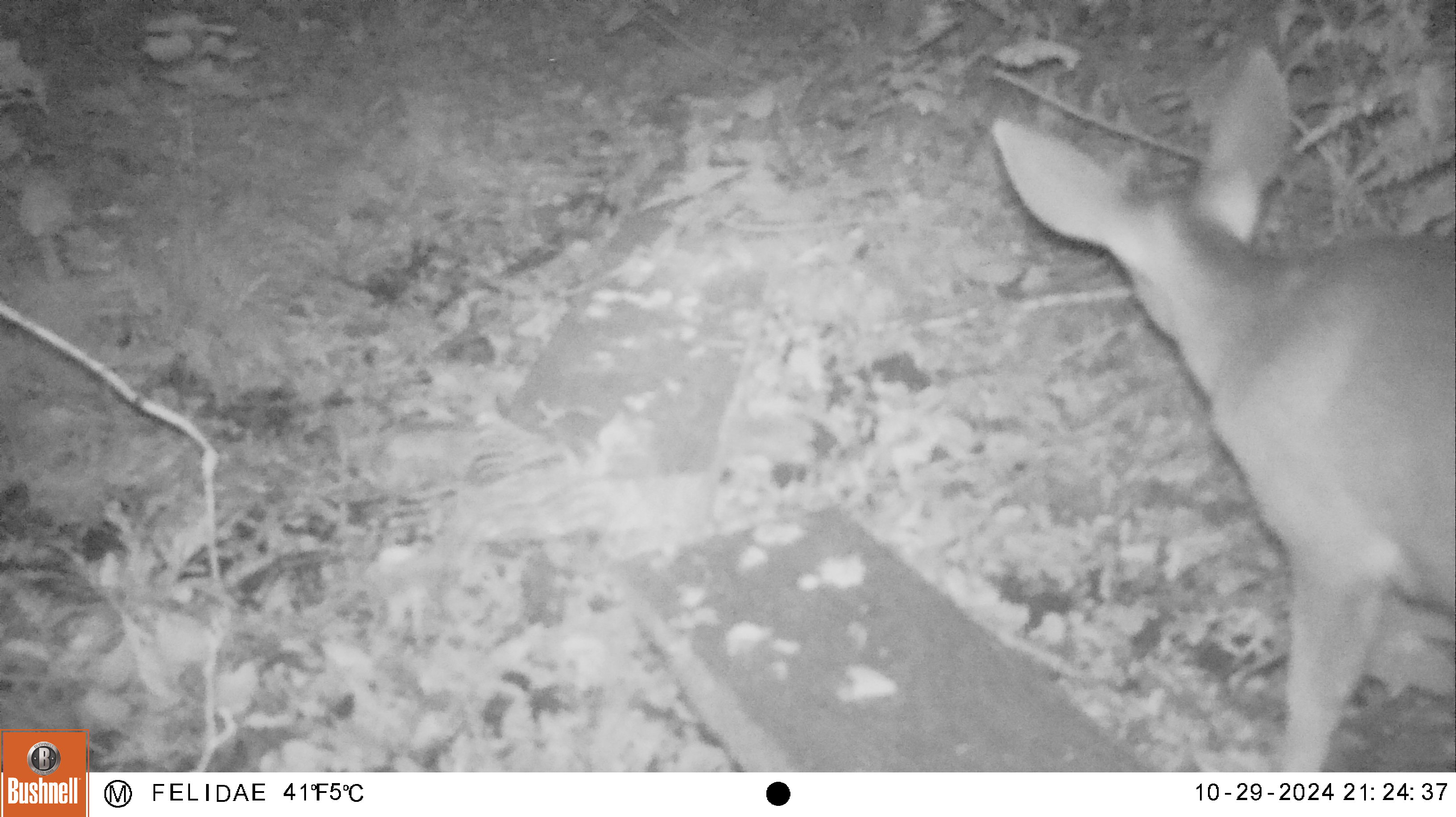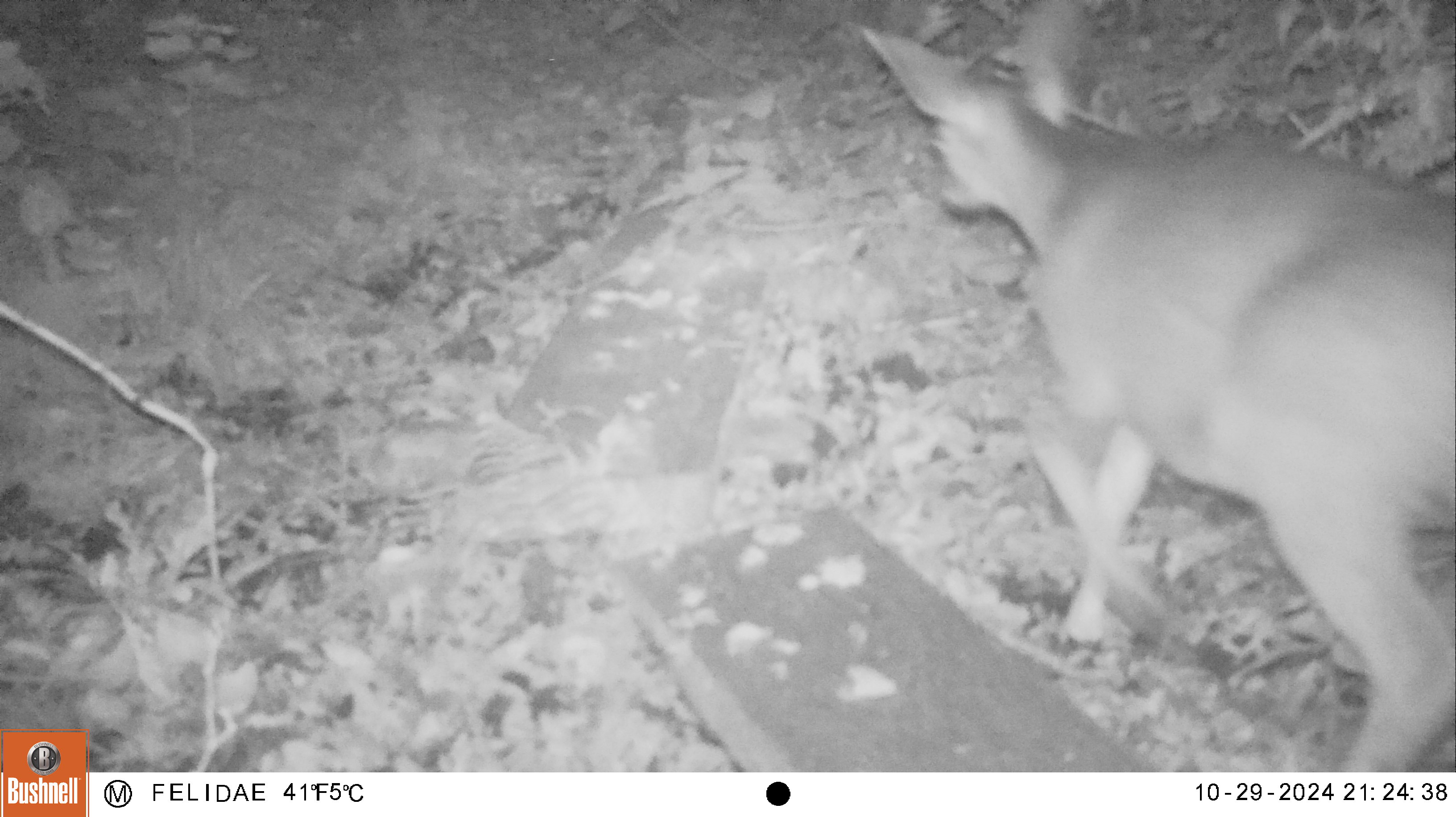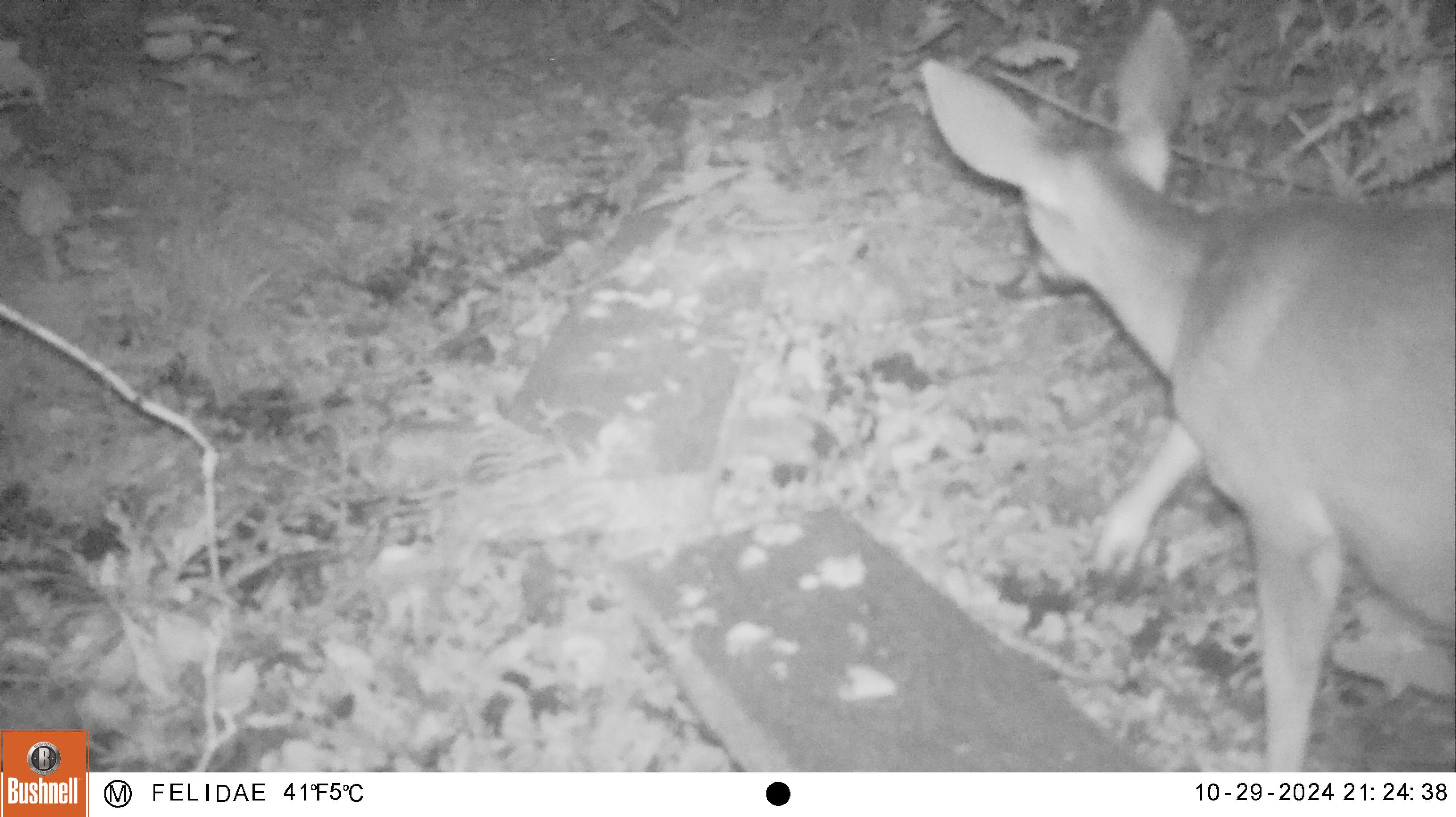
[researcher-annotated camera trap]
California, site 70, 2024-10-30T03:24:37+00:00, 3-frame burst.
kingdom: Animalia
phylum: Chordata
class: Mammalia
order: Artiodactyla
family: Cervidae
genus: Odocoileus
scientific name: Odocoileus hemionus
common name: mule deer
Mule deer (Odocoileus hemionus).